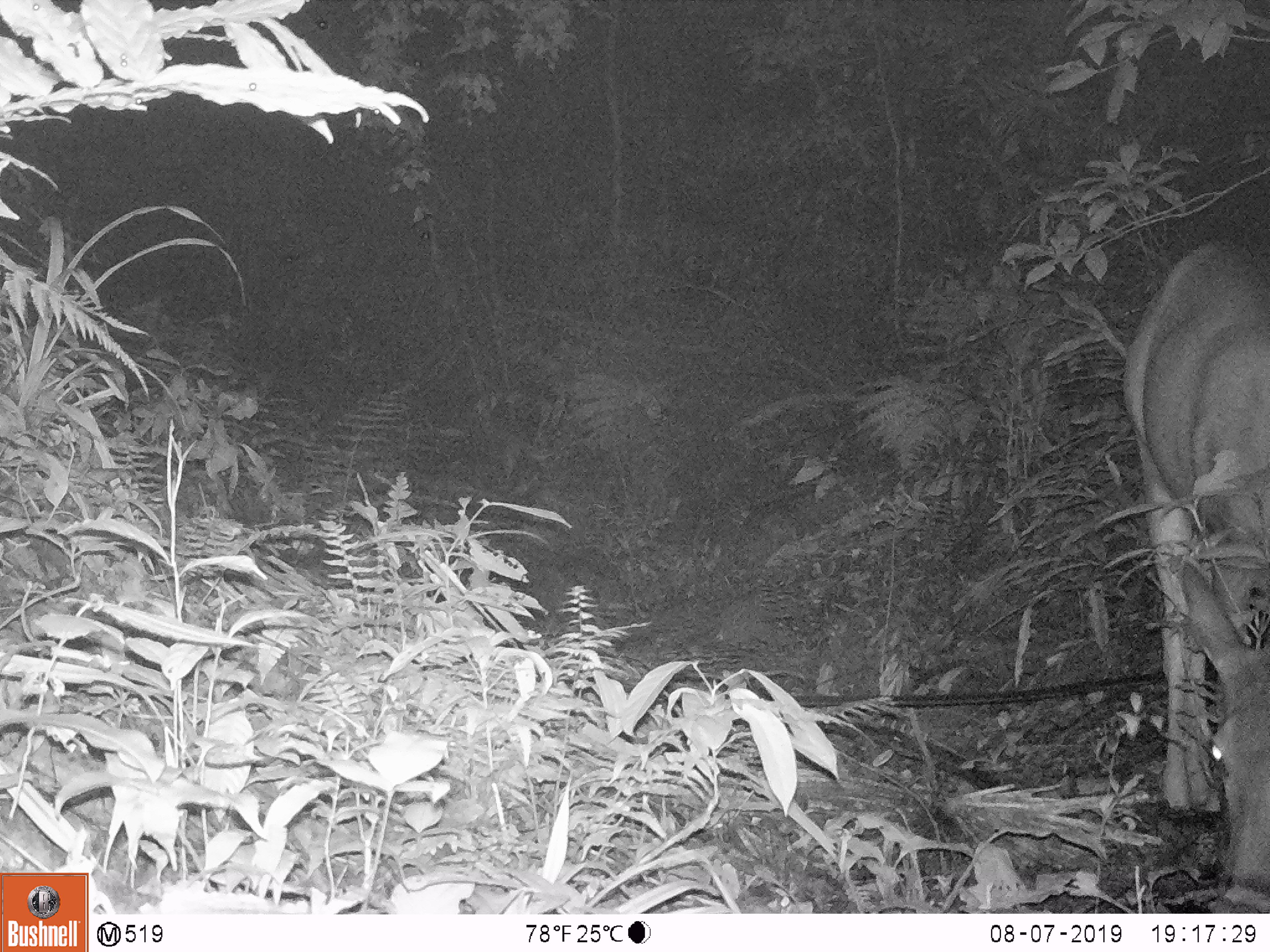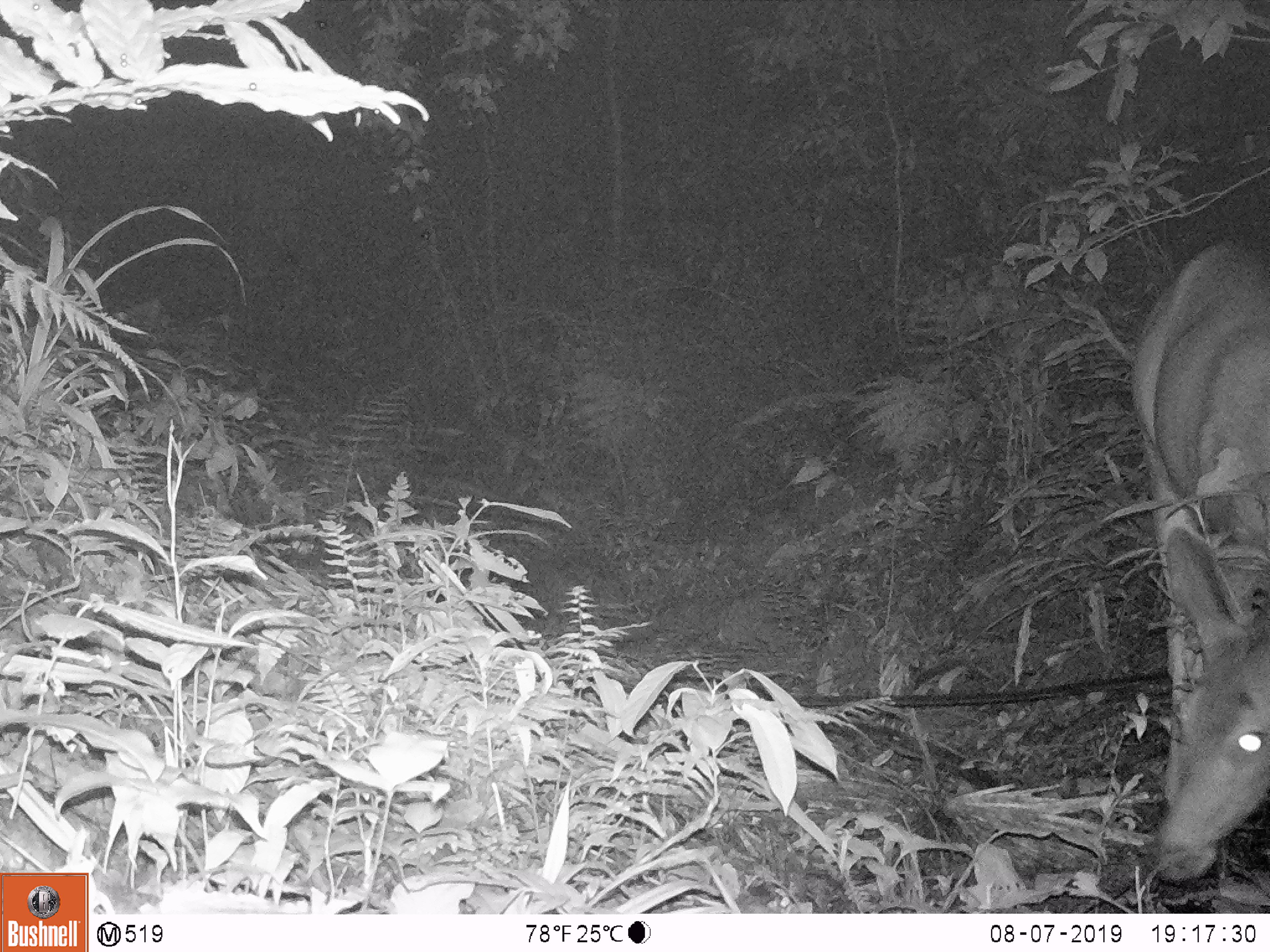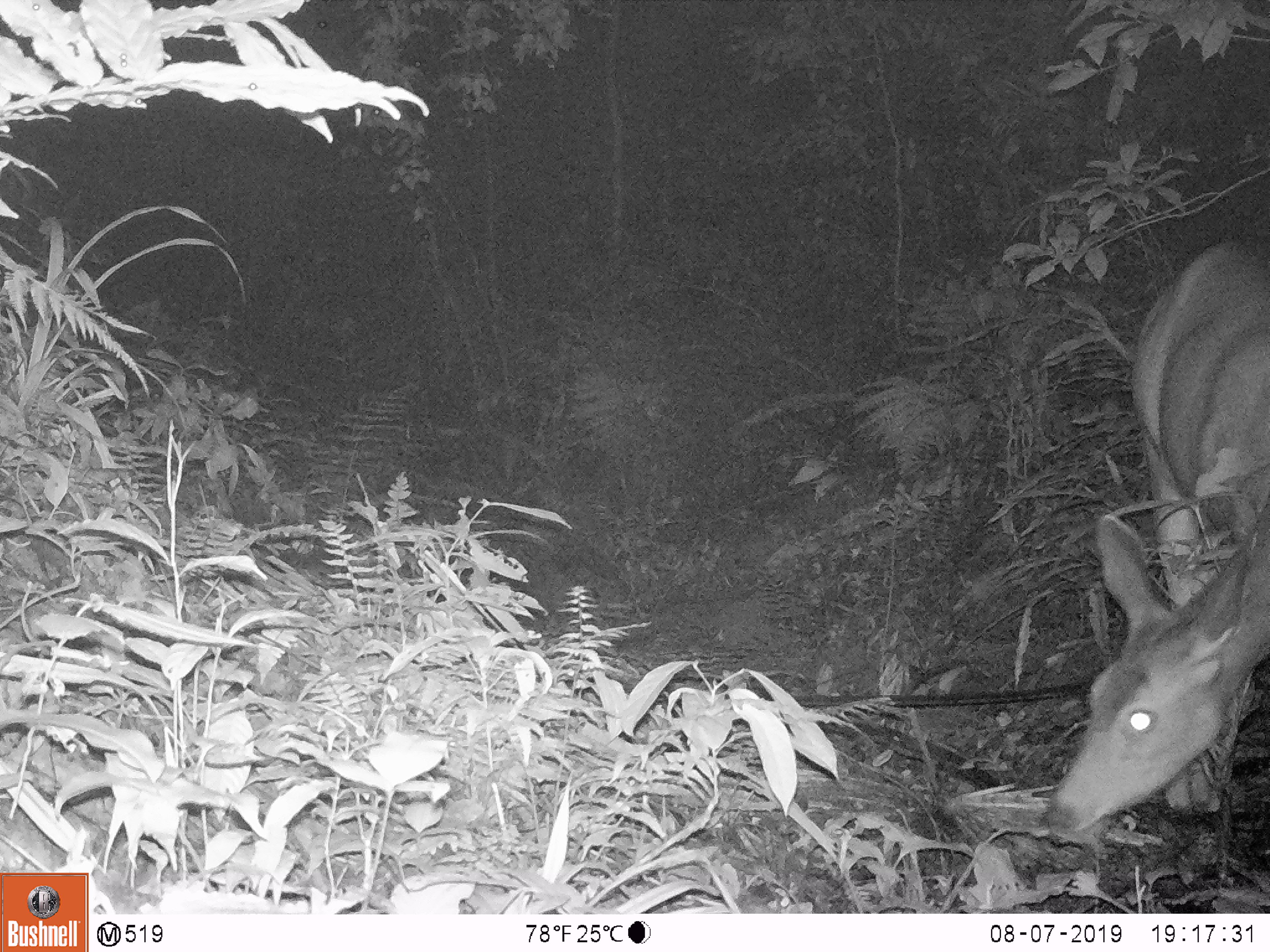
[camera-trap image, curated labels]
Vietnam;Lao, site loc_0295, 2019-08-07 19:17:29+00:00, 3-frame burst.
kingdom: Animalia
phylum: Chordata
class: Mammalia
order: Artiodactyla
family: Cervidae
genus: Rusa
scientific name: Rusa unicolor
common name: sambar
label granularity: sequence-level